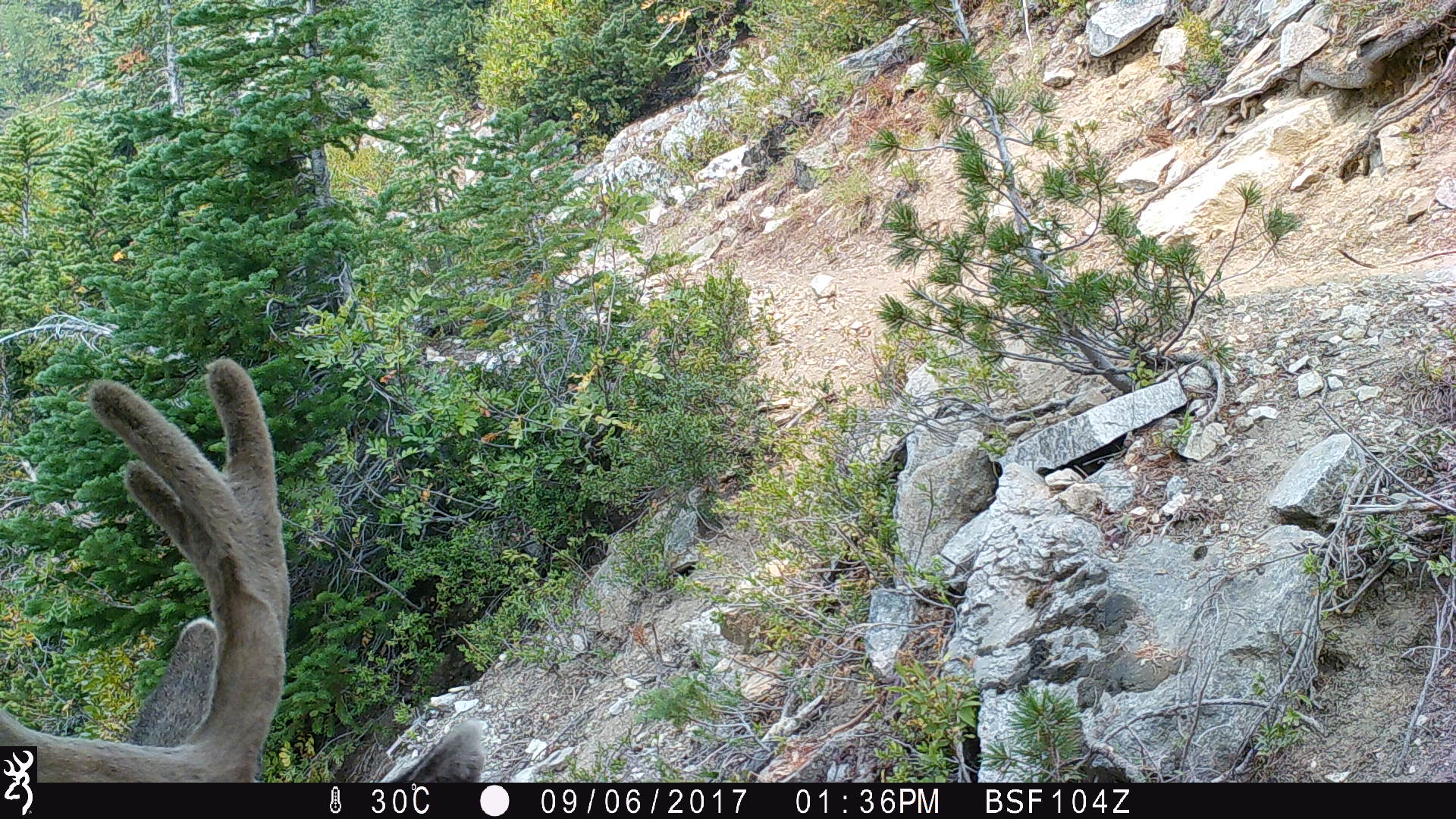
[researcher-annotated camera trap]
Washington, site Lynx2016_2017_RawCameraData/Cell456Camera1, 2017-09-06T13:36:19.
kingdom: Animalia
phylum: Chordata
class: Mammalia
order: Artiodactyla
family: Cervidae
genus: Odocoileus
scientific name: Odocoileus hemionus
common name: mule deer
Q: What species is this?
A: Odocoileus hemionus (mule deer).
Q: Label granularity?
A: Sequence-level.